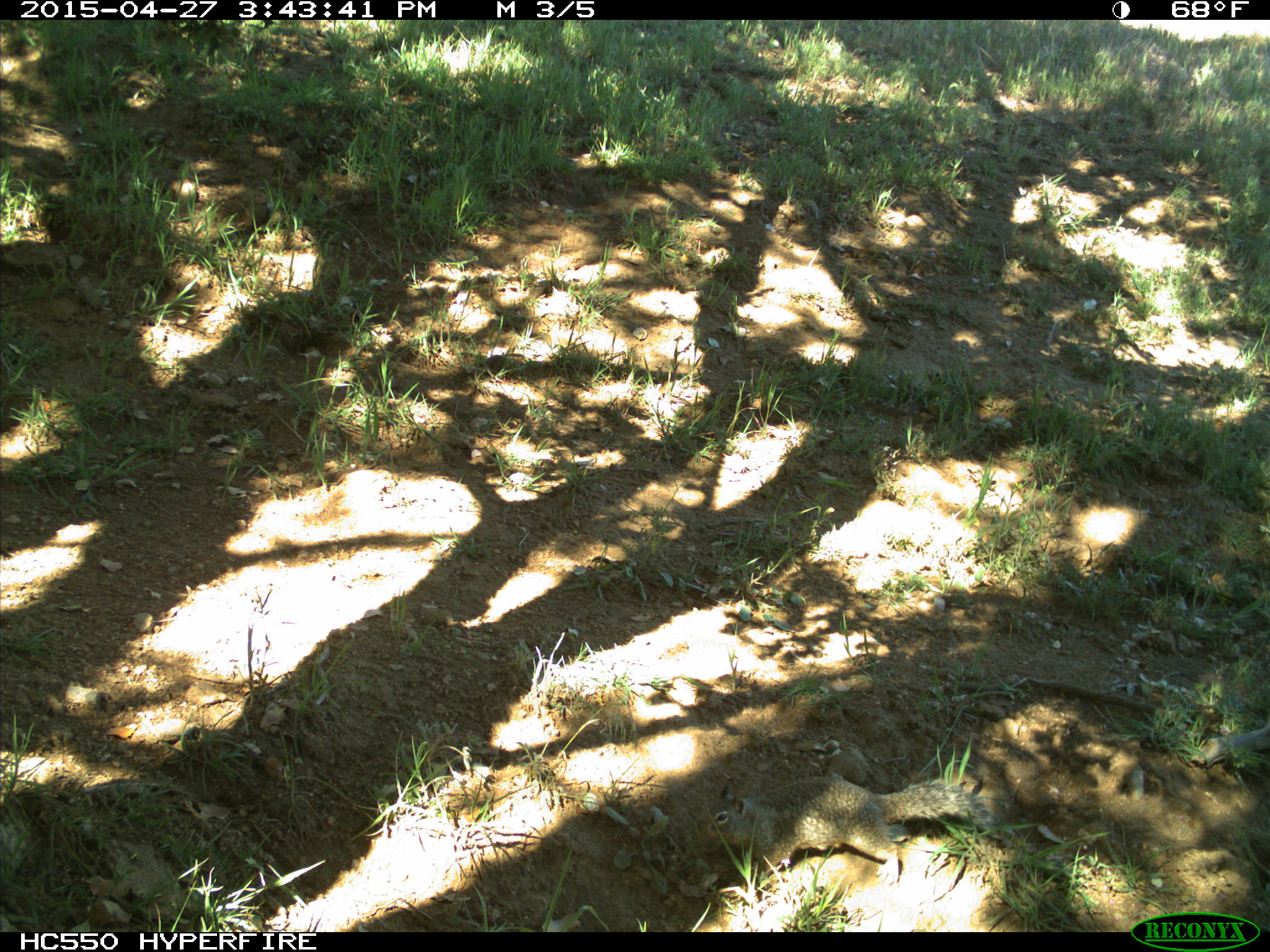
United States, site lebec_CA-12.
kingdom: Animalia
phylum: Chordata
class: Mammalia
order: Rodentia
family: Sciuridae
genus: Otospermophilus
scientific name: Otospermophilus beecheyi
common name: california ground squirrel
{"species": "Otospermophilus beecheyi (california ground squirrel)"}